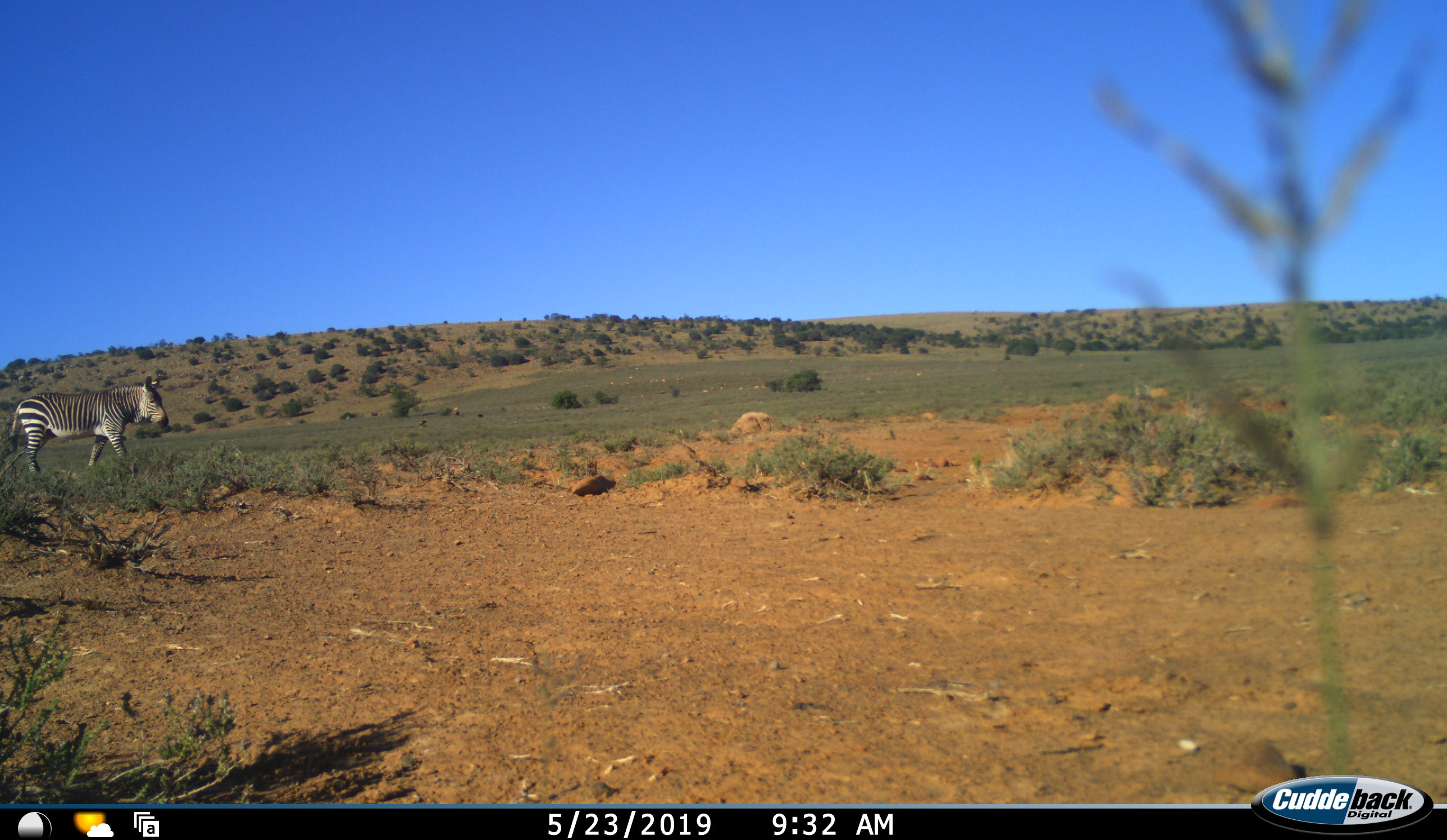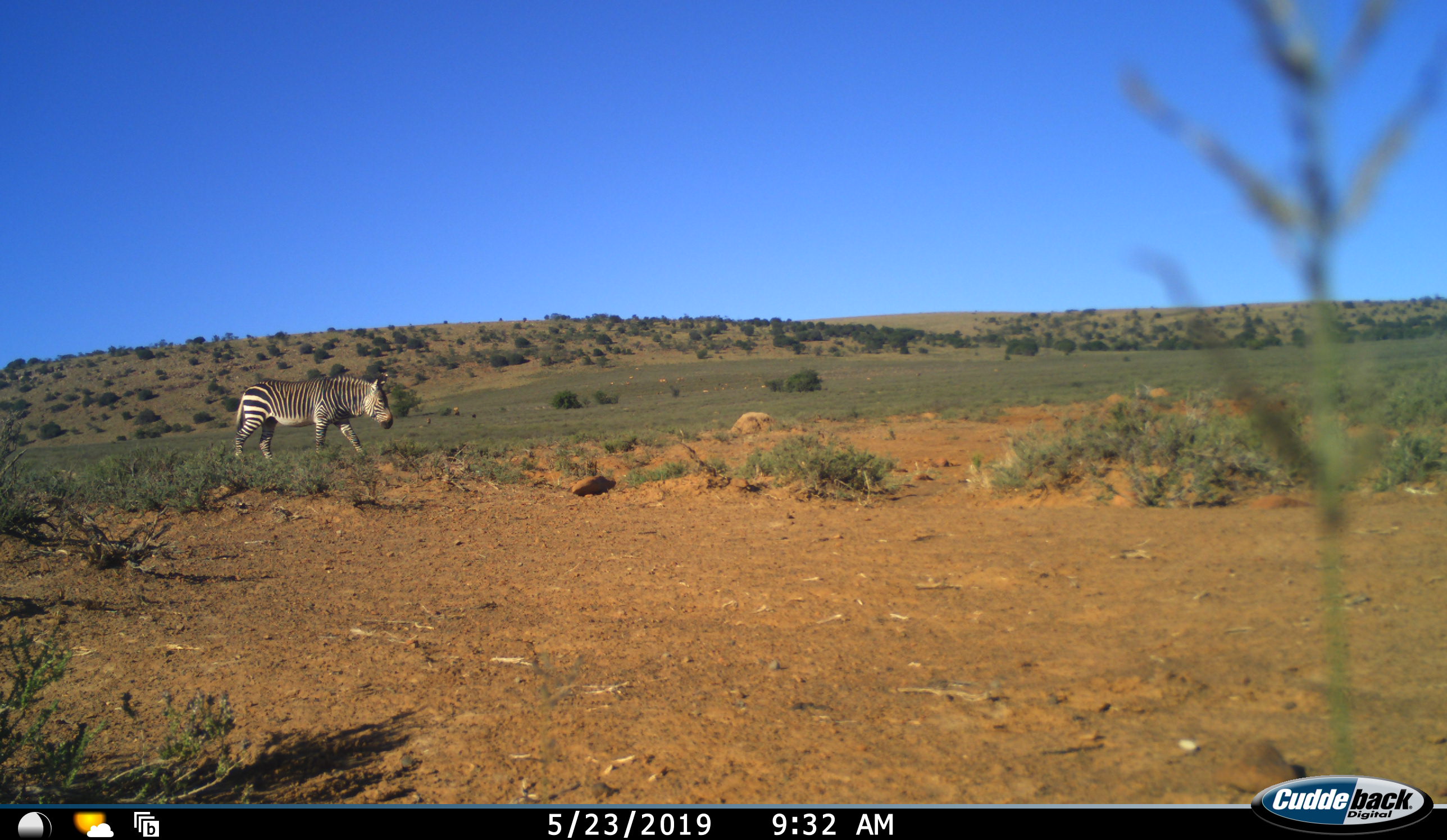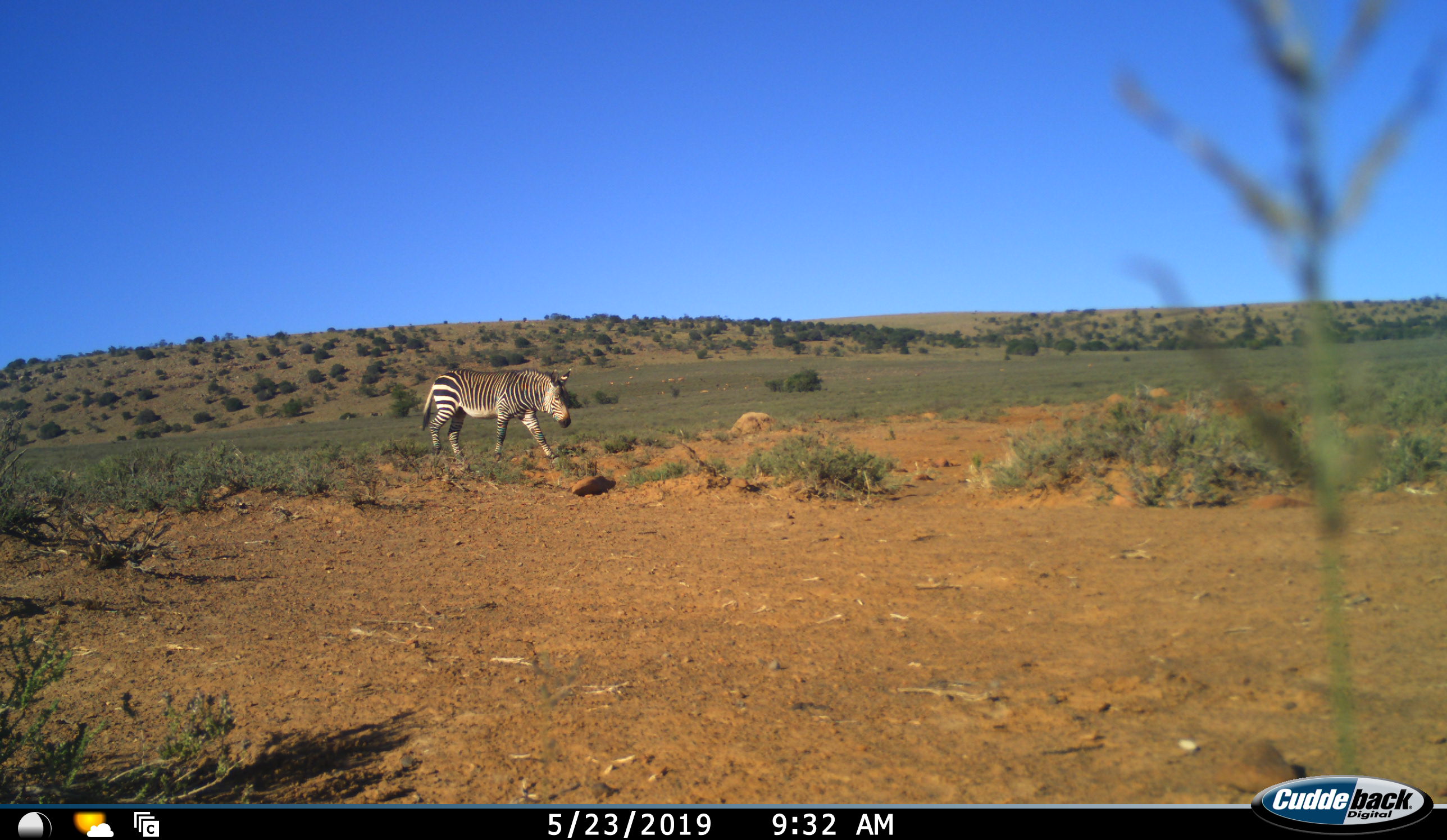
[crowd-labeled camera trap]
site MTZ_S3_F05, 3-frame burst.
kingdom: Animalia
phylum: Chordata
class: Mammalia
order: Perissodactyla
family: Equidae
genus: Equus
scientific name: Equus zebra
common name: mountain zebra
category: zebramountain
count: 1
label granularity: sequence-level